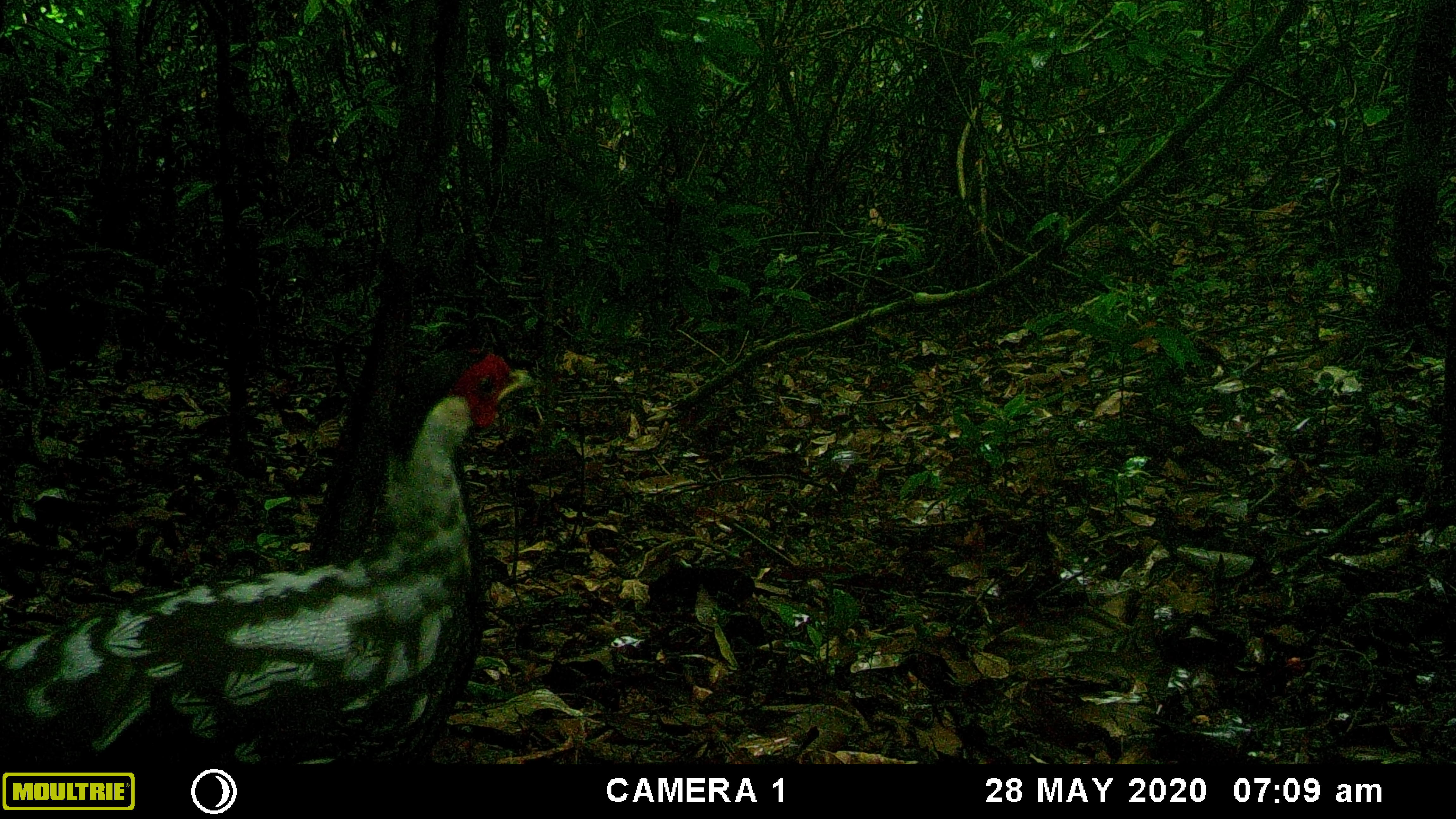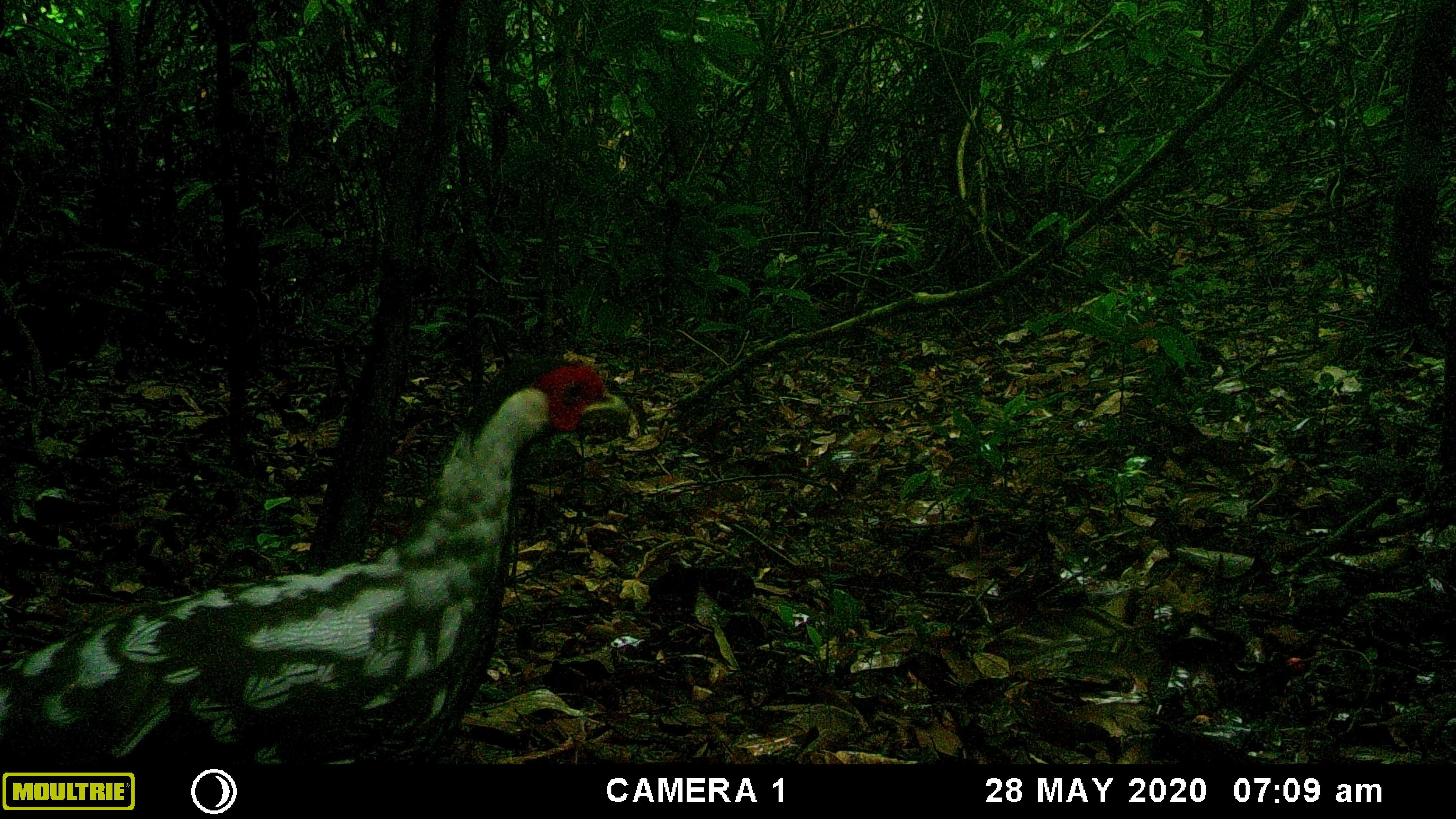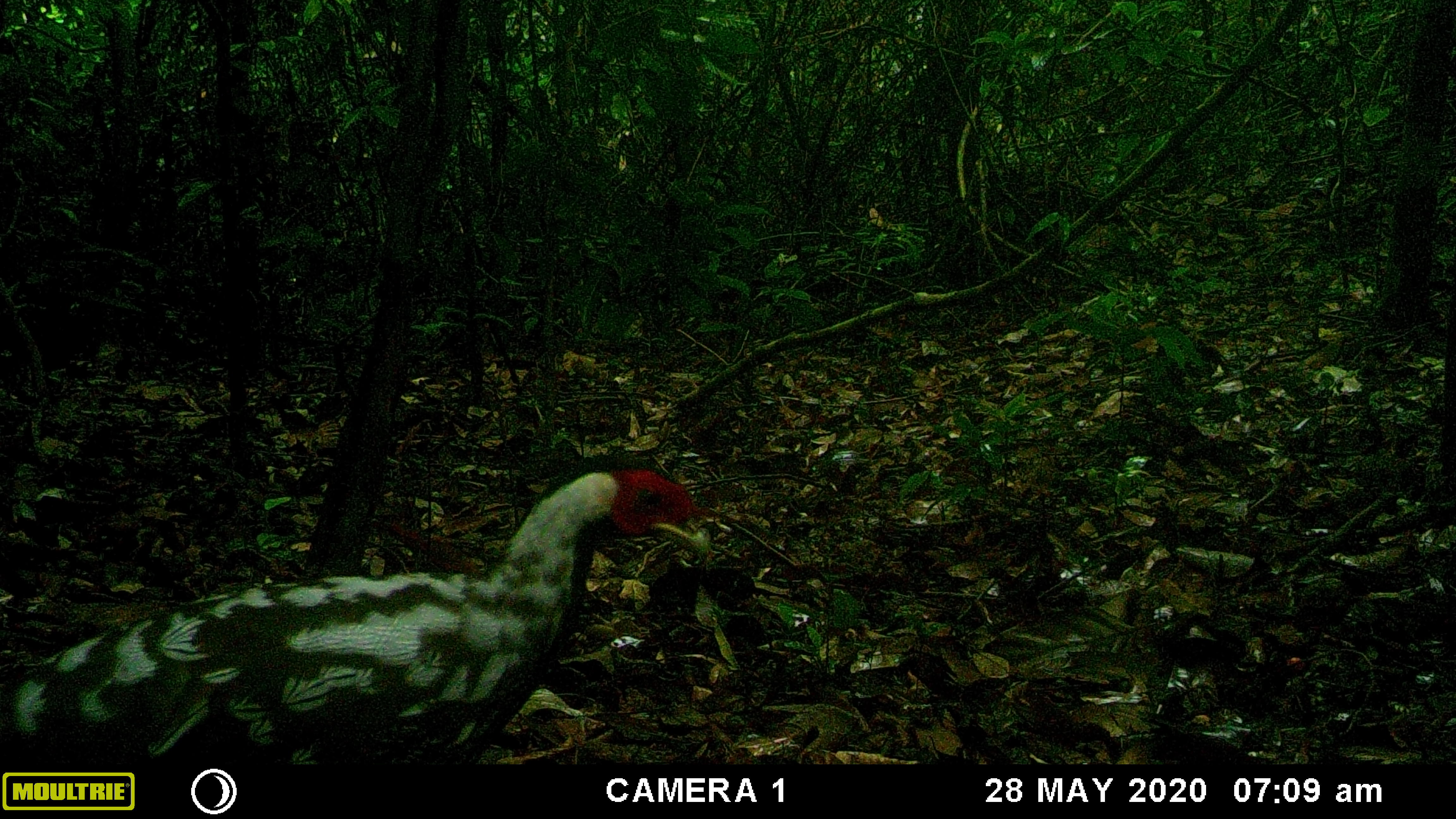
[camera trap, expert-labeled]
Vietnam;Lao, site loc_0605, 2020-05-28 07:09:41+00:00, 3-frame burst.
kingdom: Animalia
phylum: Chordata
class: Aves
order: Galliformes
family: Phasianidae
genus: Lophura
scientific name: Lophura nycthemera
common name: silver pheasant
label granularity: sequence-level